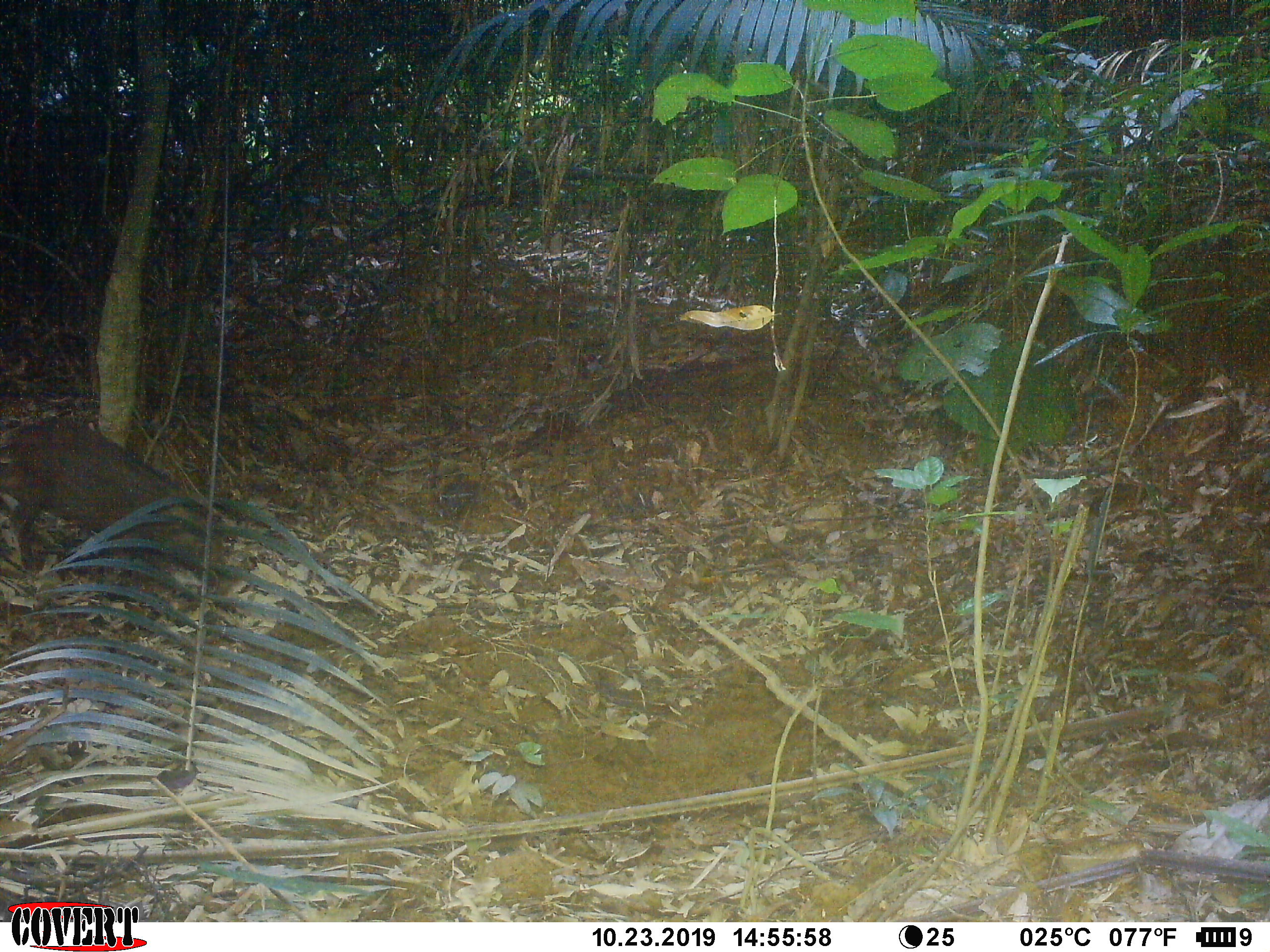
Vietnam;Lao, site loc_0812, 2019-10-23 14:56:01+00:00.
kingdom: Animalia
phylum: Chordata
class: Mammalia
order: Artiodactyla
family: Suidae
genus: Sus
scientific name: Sus scrofa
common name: eurasian wild pig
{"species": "eurasian wild pig (Sus scrofa)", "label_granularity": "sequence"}